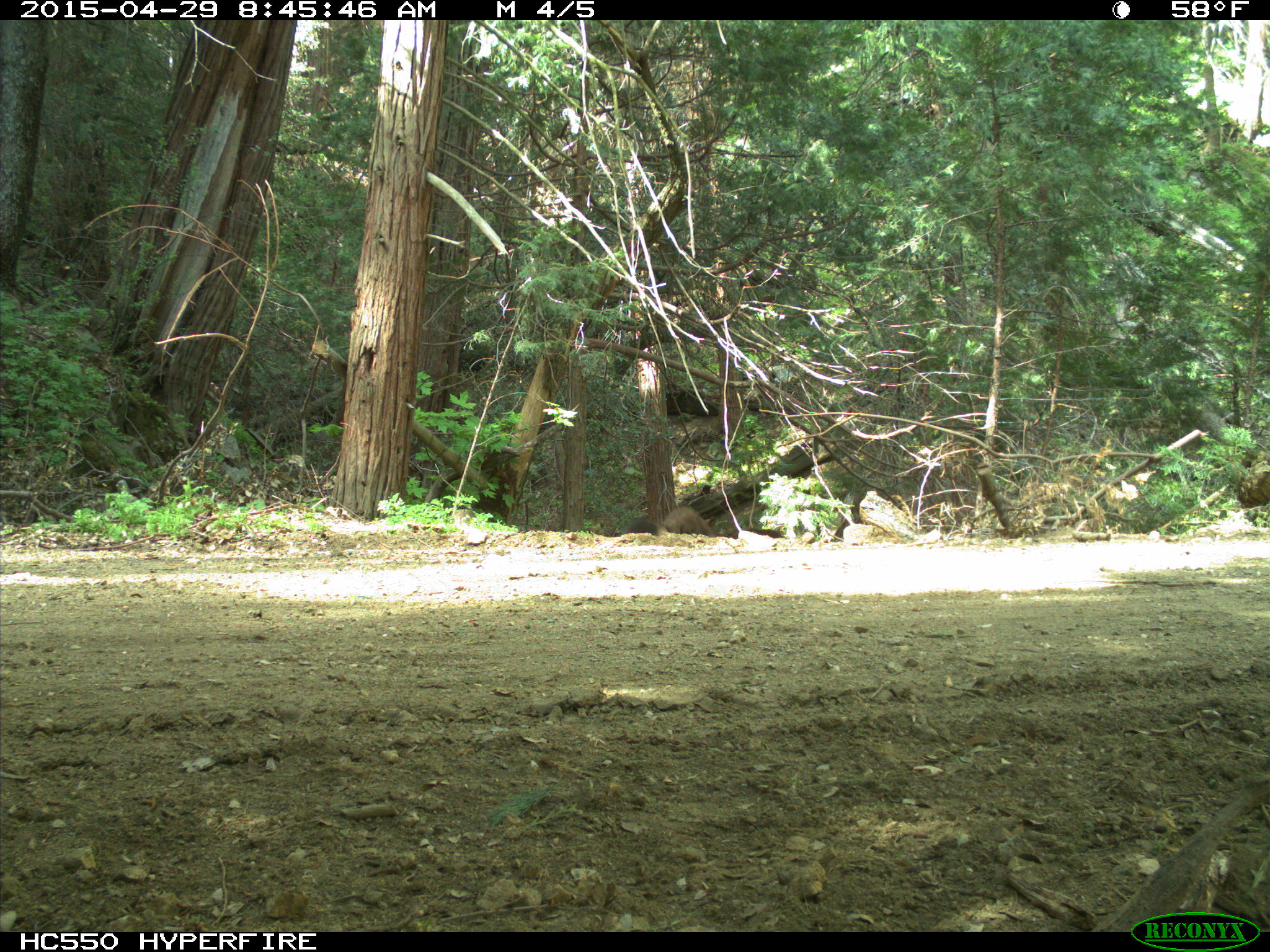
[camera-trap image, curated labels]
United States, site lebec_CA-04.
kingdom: Animalia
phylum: Chordata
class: Mammalia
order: Carnivora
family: Ursidae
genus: Ursus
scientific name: Ursus americanus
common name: american black bear